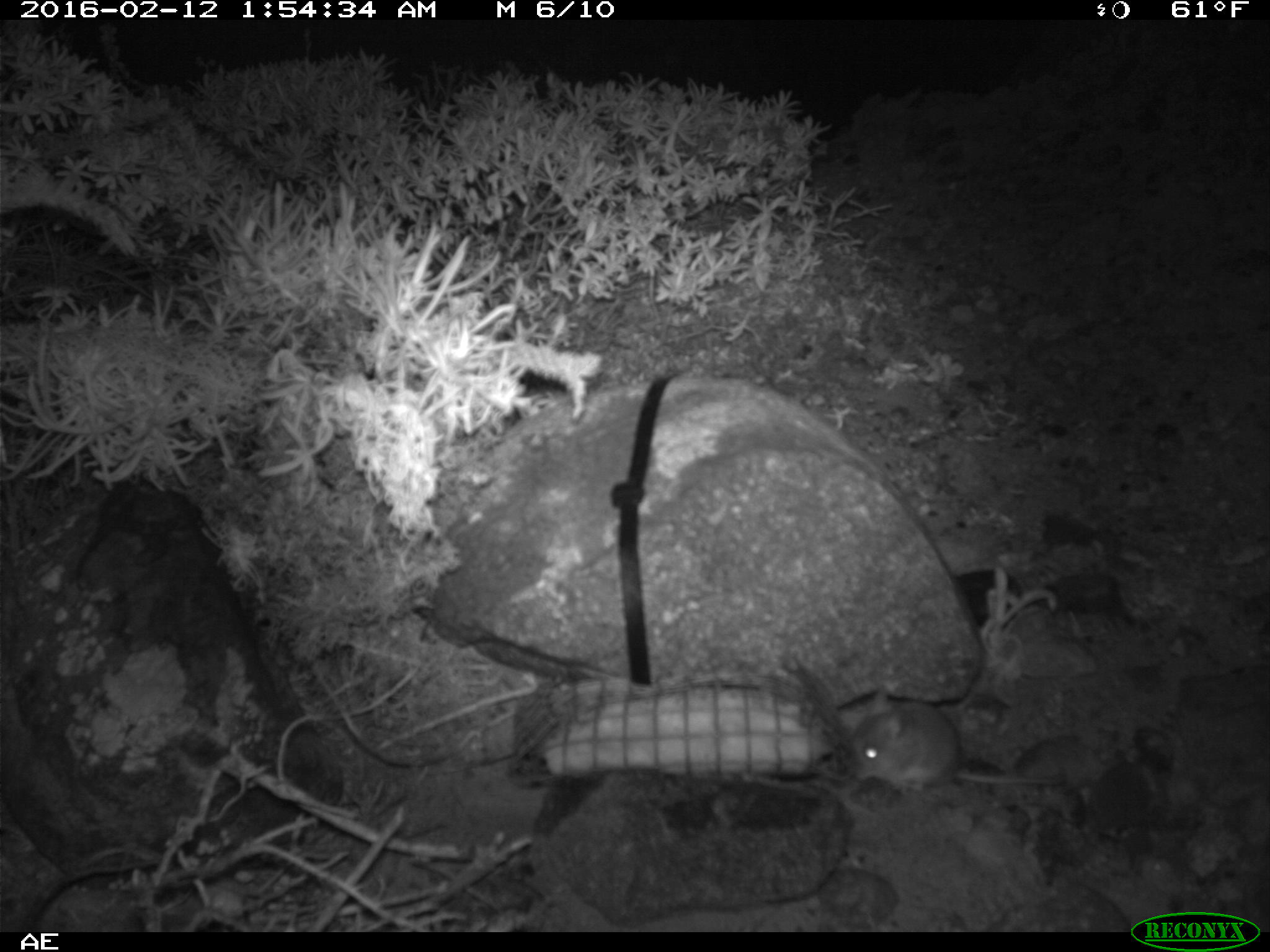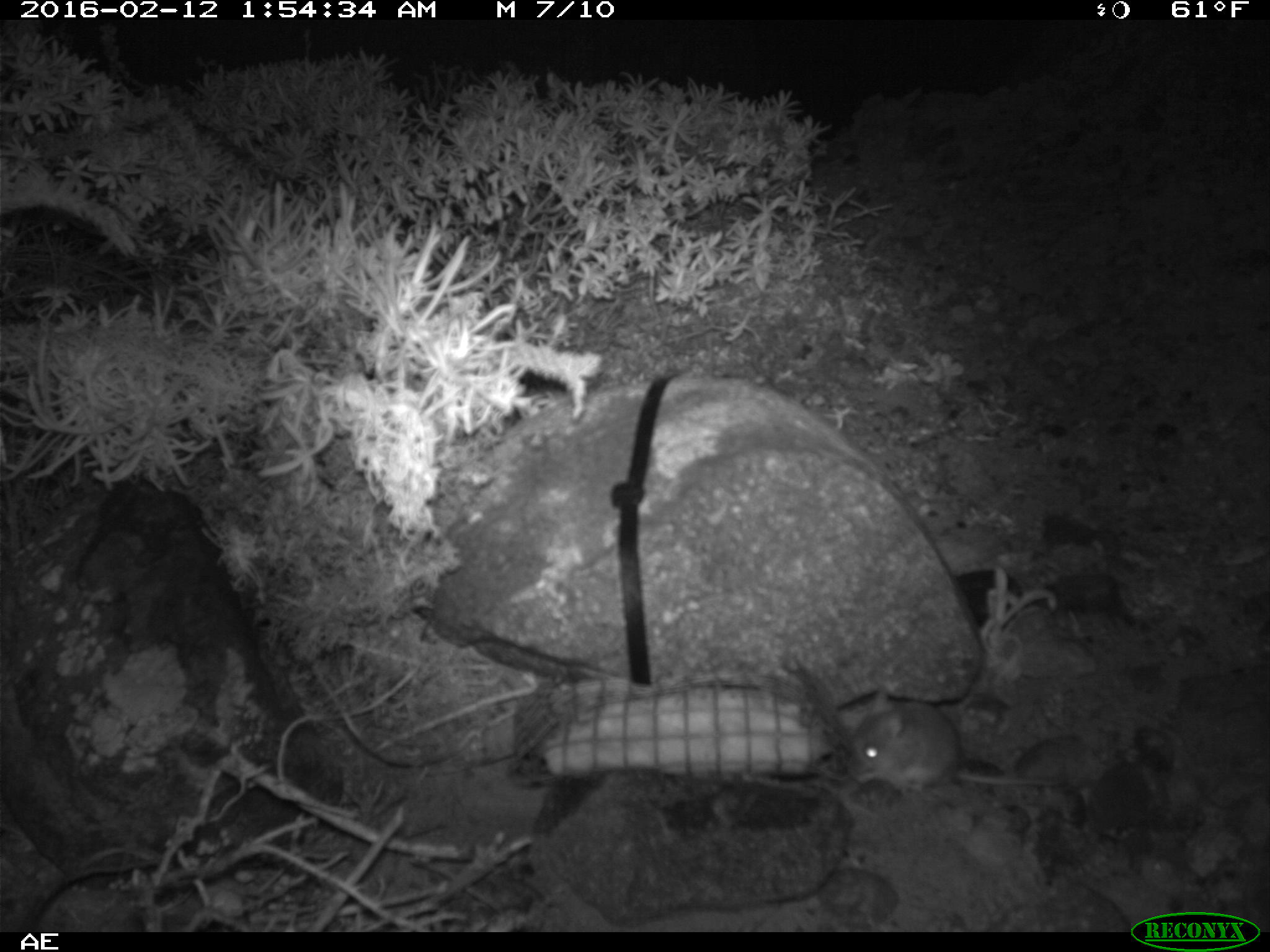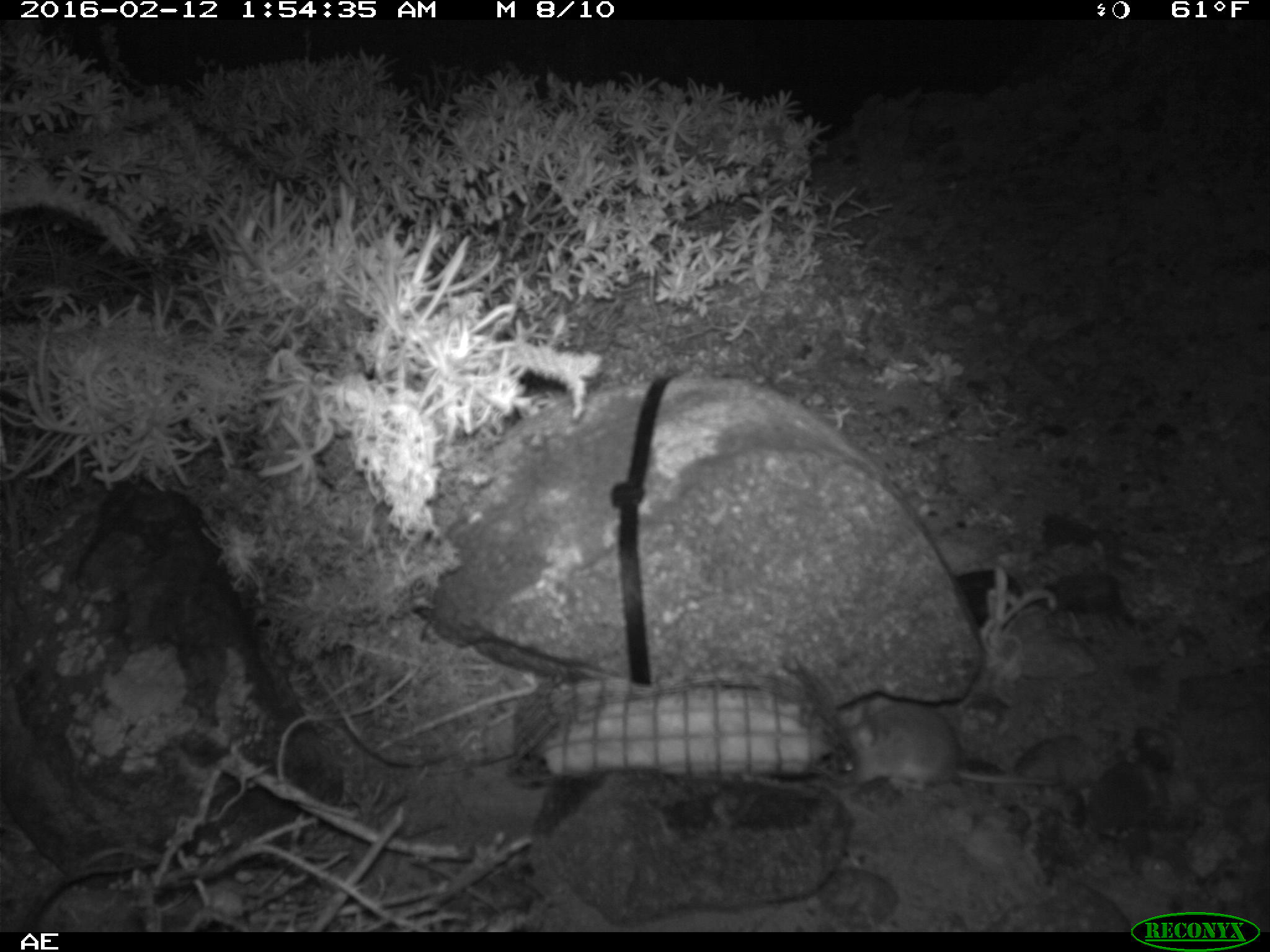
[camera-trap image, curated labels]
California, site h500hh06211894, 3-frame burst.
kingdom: Animalia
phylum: Chordata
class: Mammalia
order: Rodentia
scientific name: Rodentia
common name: rodent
Rodent (Rodentia).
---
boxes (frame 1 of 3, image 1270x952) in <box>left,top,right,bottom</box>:
rodent: <box>848,686,1068,791</box>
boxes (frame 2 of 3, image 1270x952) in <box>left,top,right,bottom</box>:
rodent: <box>846,689,1070,796</box>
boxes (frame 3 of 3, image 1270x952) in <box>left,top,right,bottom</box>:
rodent: <box>827,693,1064,787</box>